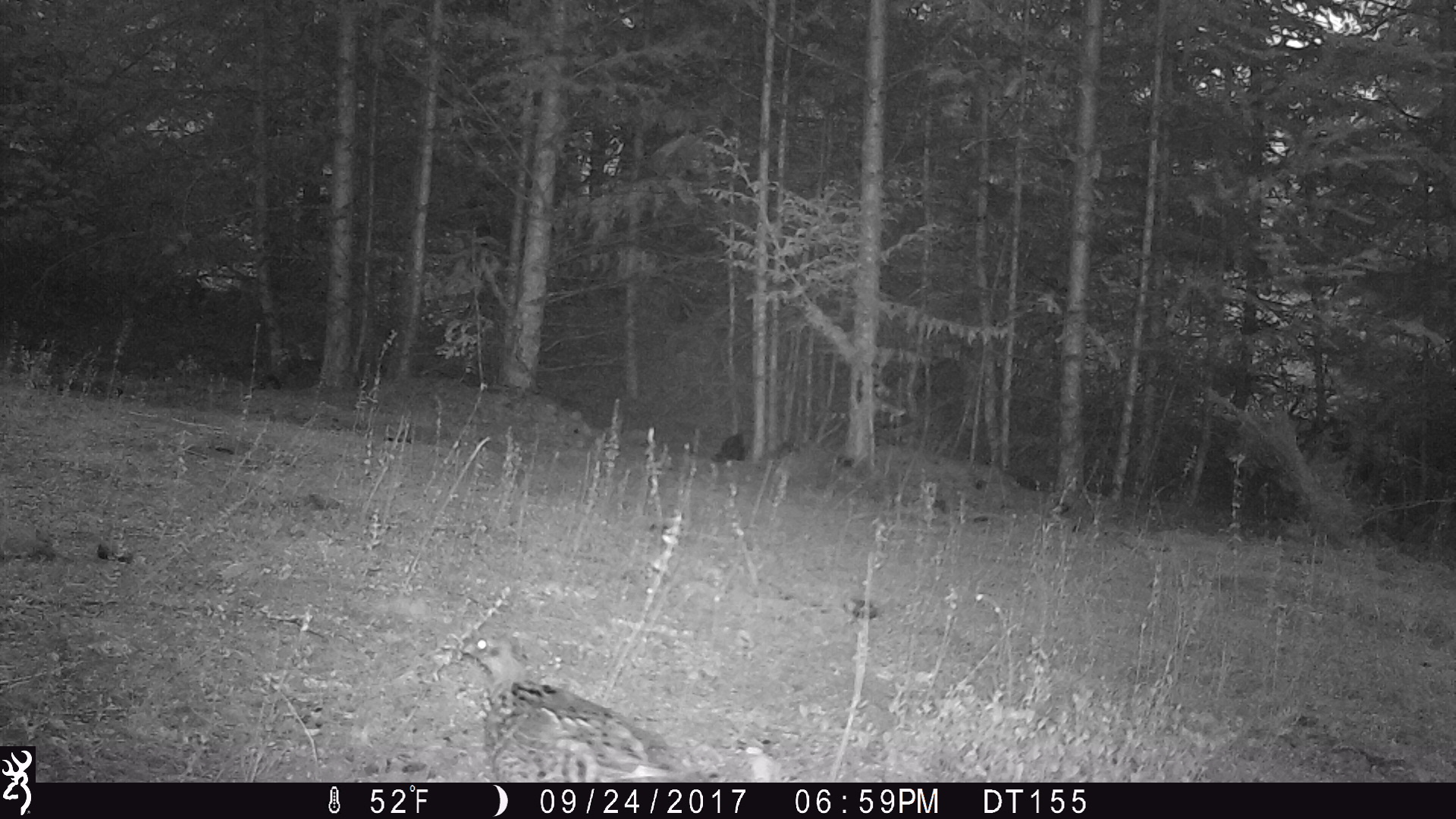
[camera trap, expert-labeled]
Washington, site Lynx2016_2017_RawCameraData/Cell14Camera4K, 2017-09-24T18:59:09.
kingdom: Animalia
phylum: Chordata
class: Aves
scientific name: Aves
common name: birds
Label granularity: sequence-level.